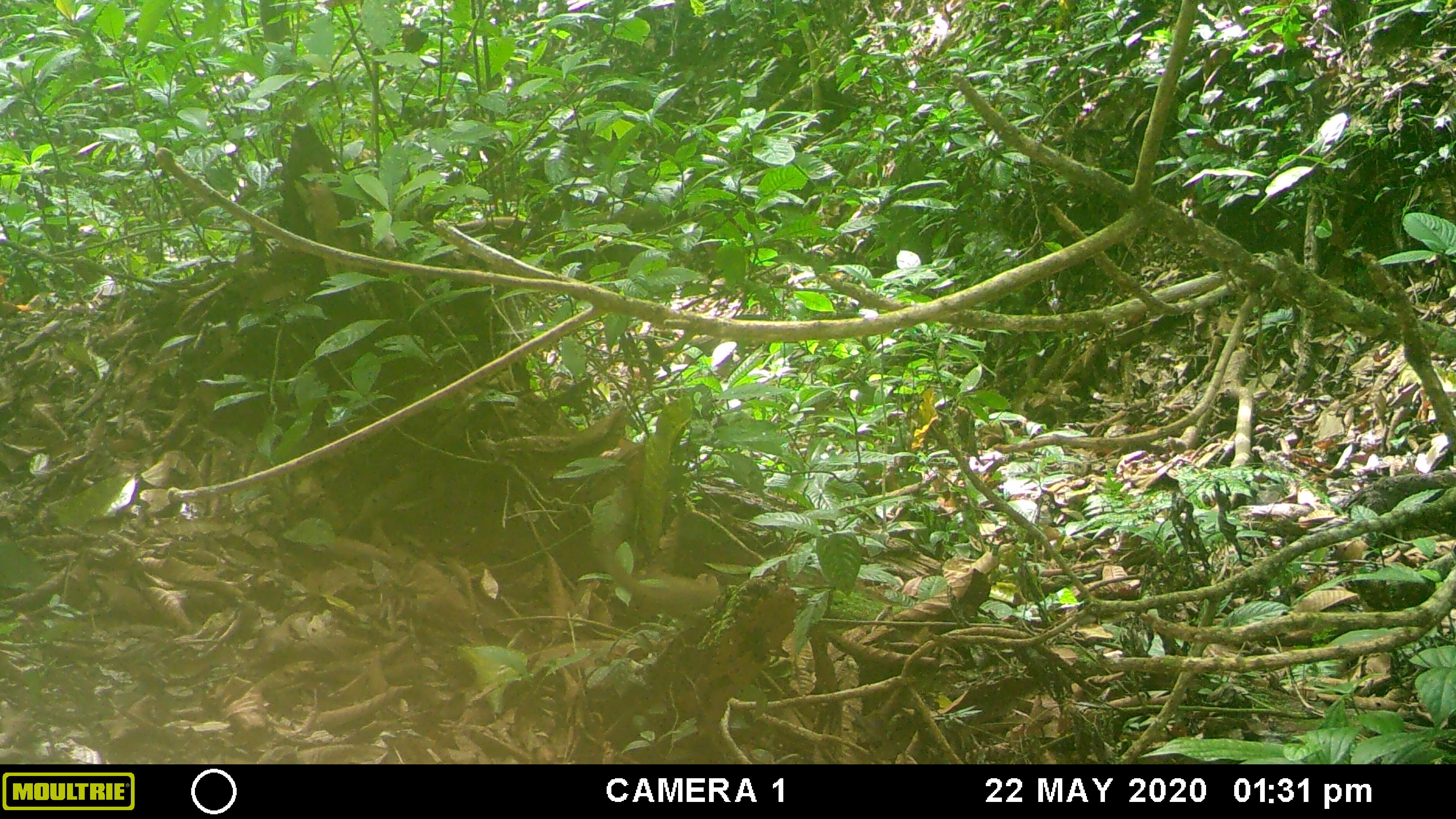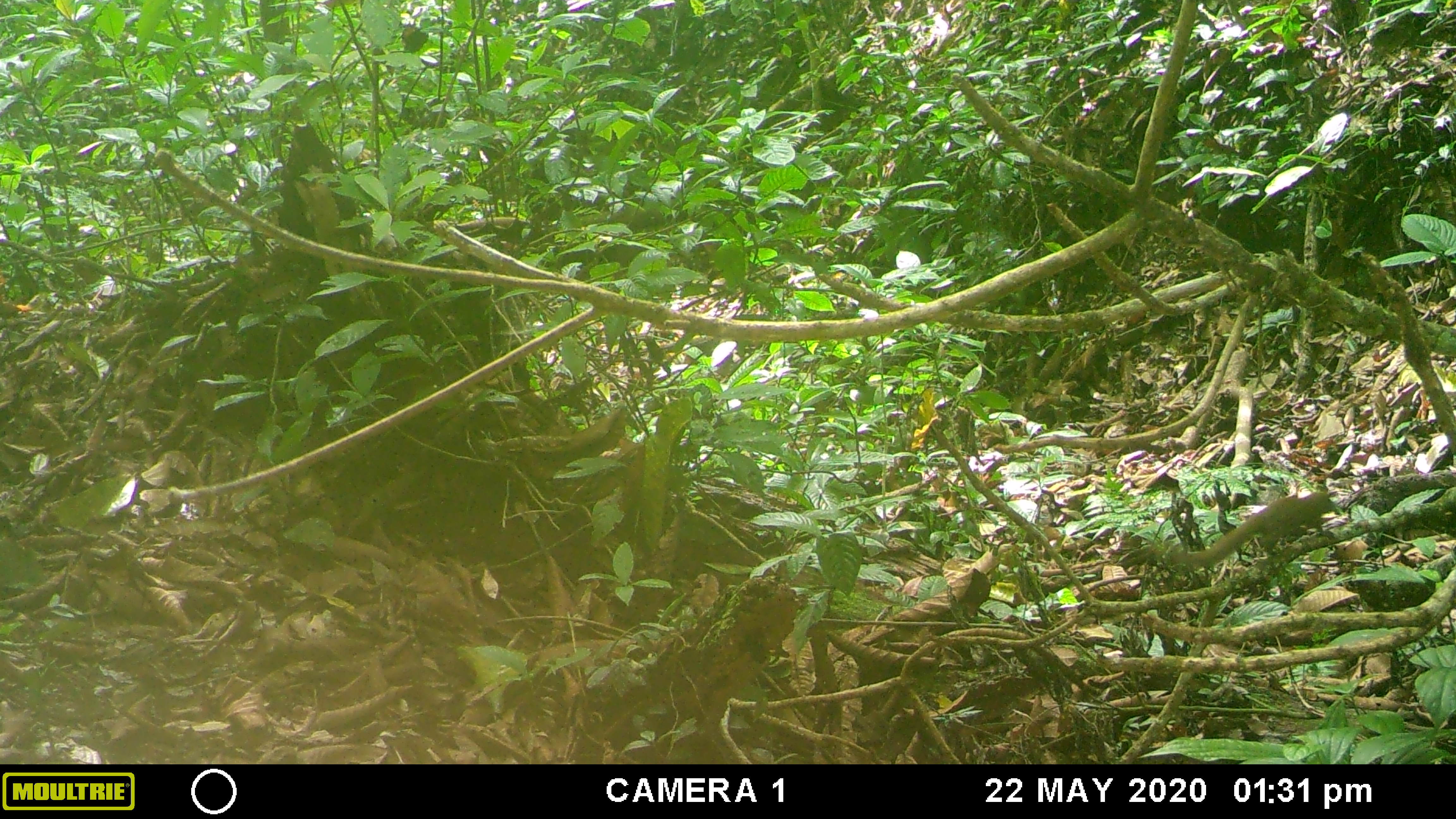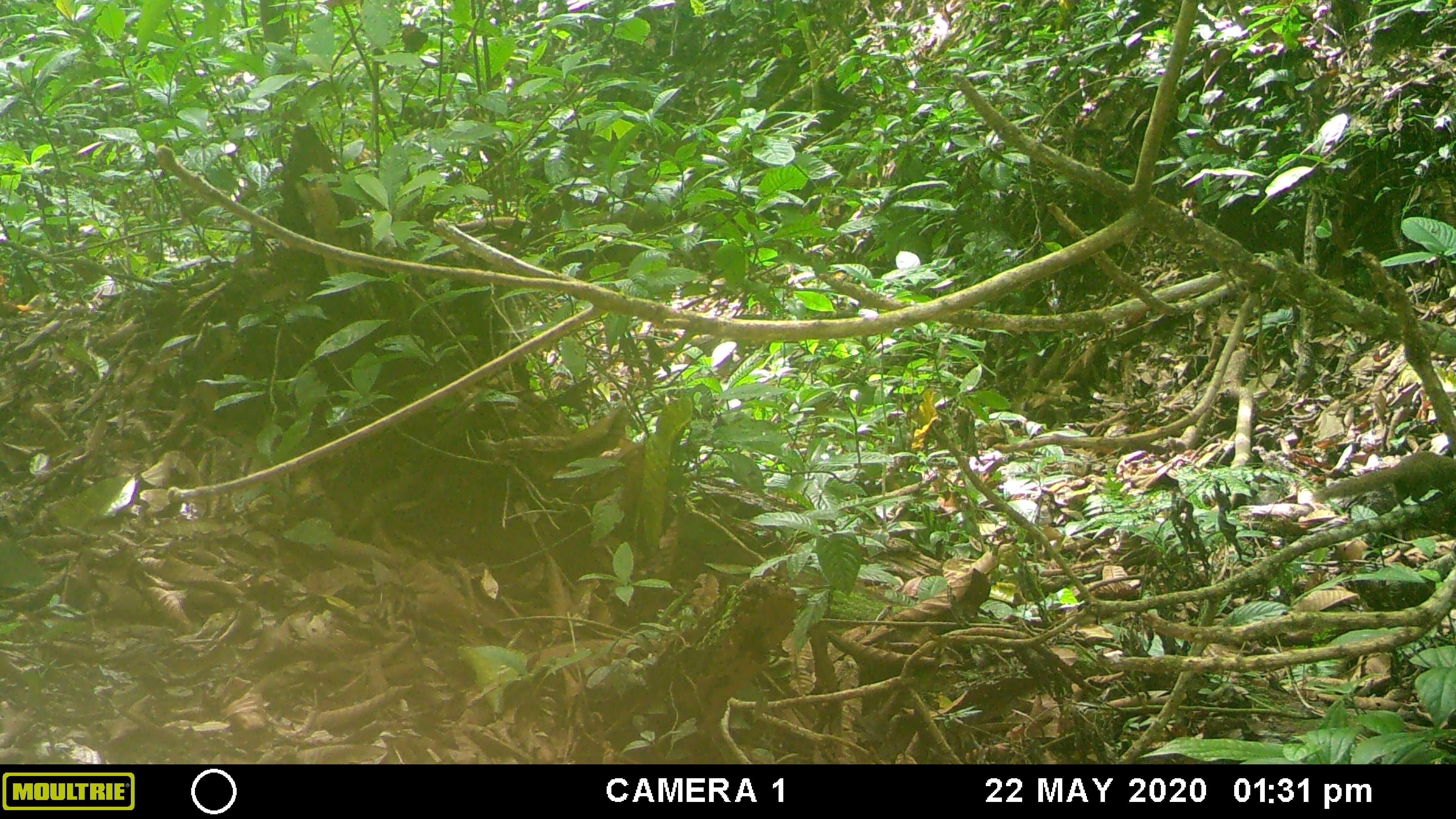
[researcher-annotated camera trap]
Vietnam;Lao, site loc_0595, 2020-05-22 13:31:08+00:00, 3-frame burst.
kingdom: Animalia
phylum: Chordata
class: Mammalia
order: Scandentia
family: Tupaiidae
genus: Tupaia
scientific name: Tupaia belangeri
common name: northern treeshrew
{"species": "northern treeshrew (Tupaia belangeri)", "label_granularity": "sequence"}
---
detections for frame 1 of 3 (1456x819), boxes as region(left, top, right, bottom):
northern treeshrew: region(591, 534, 720, 623)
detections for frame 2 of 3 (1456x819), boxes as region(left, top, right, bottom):
northern treeshrew: region(1173, 491, 1336, 568)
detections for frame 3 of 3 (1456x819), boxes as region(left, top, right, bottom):
northern treeshrew: region(1312, 450, 1456, 509)